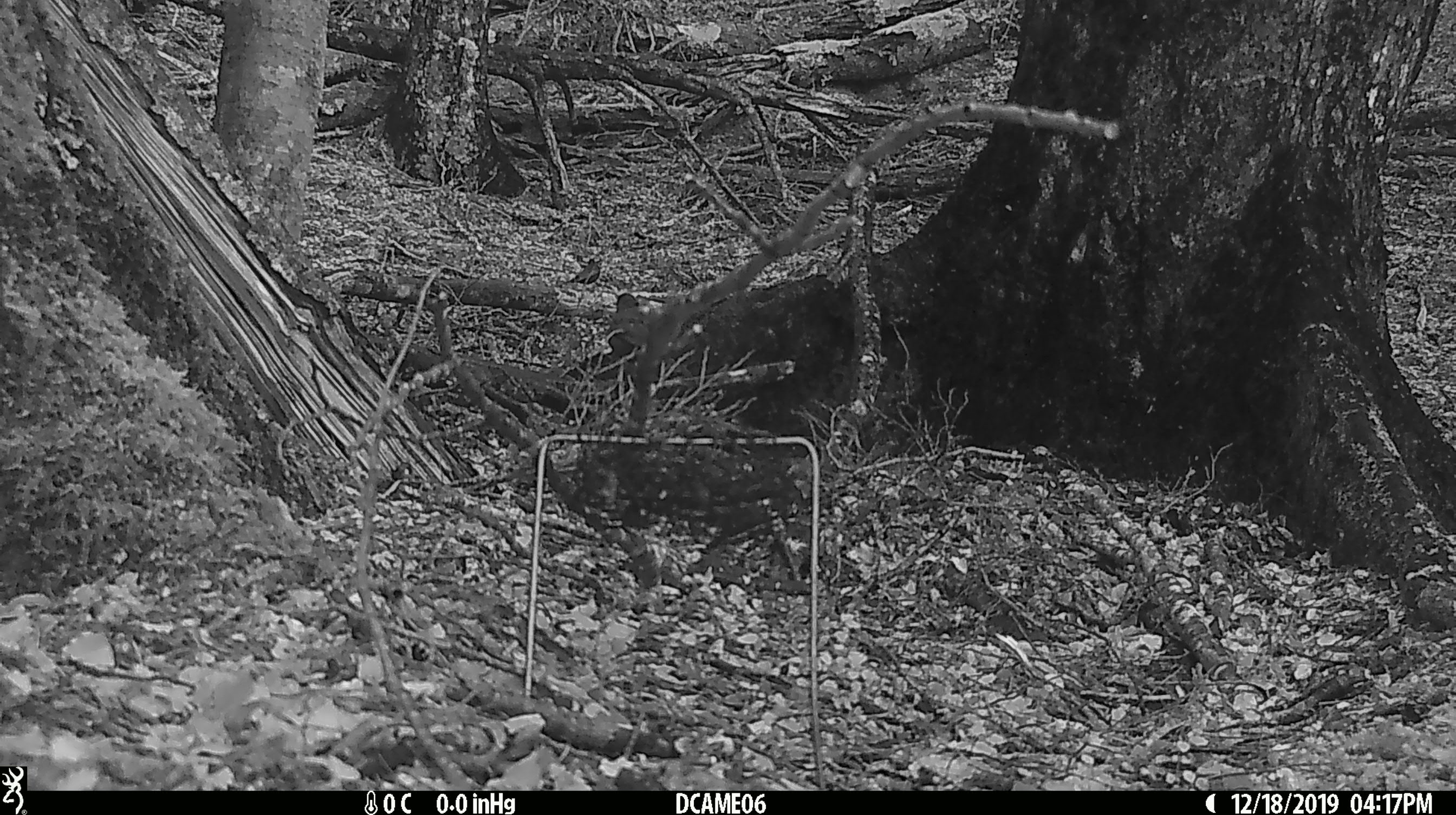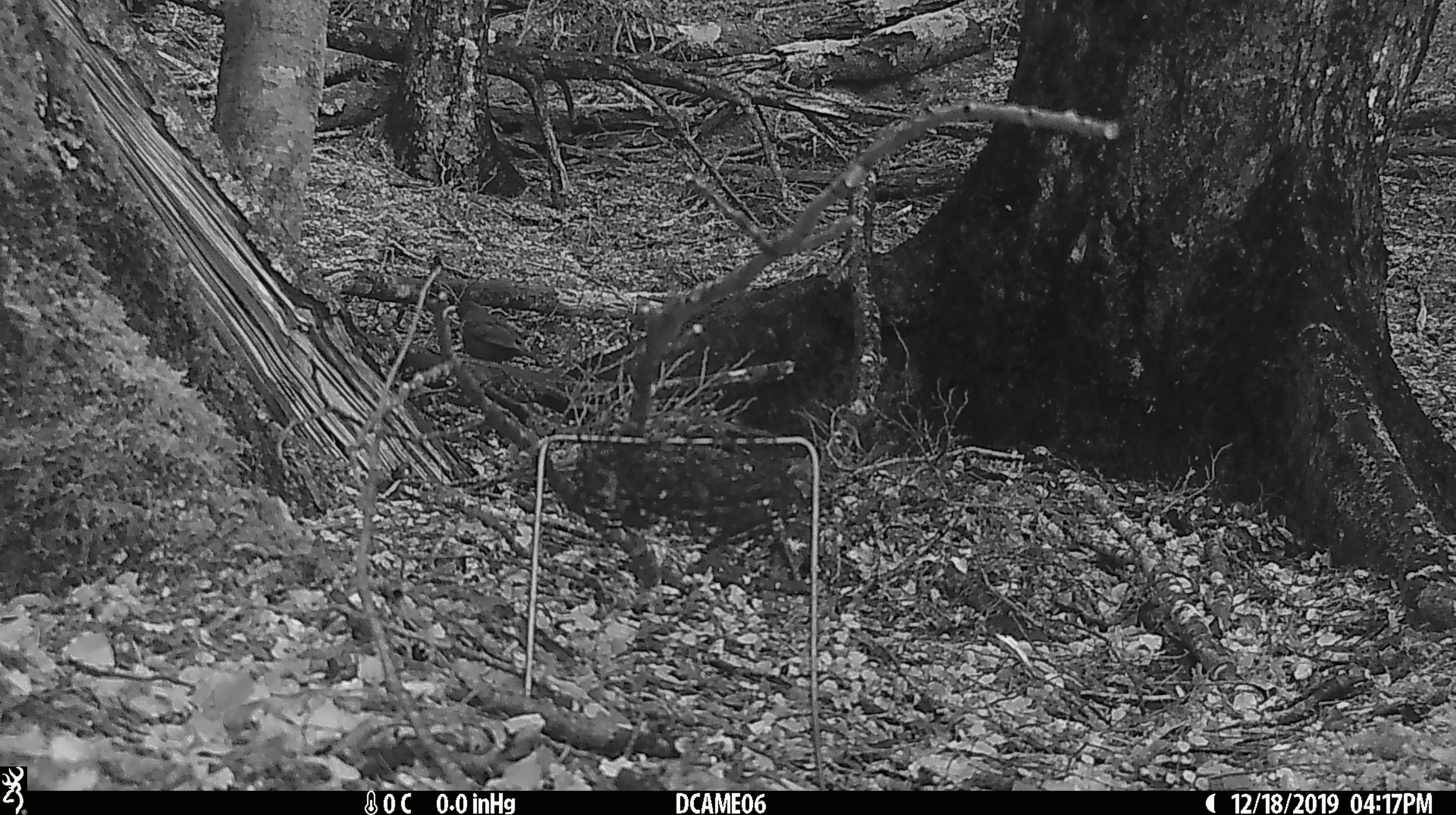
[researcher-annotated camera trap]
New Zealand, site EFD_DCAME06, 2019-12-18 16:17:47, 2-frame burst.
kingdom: Animalia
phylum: Chordata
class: Aves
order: Passeriformes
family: Turdidae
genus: Turdus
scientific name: Turdus merula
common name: eurasian blackbird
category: blackbird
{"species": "blackbird (eurasian blackbird) (Turdus merula)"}